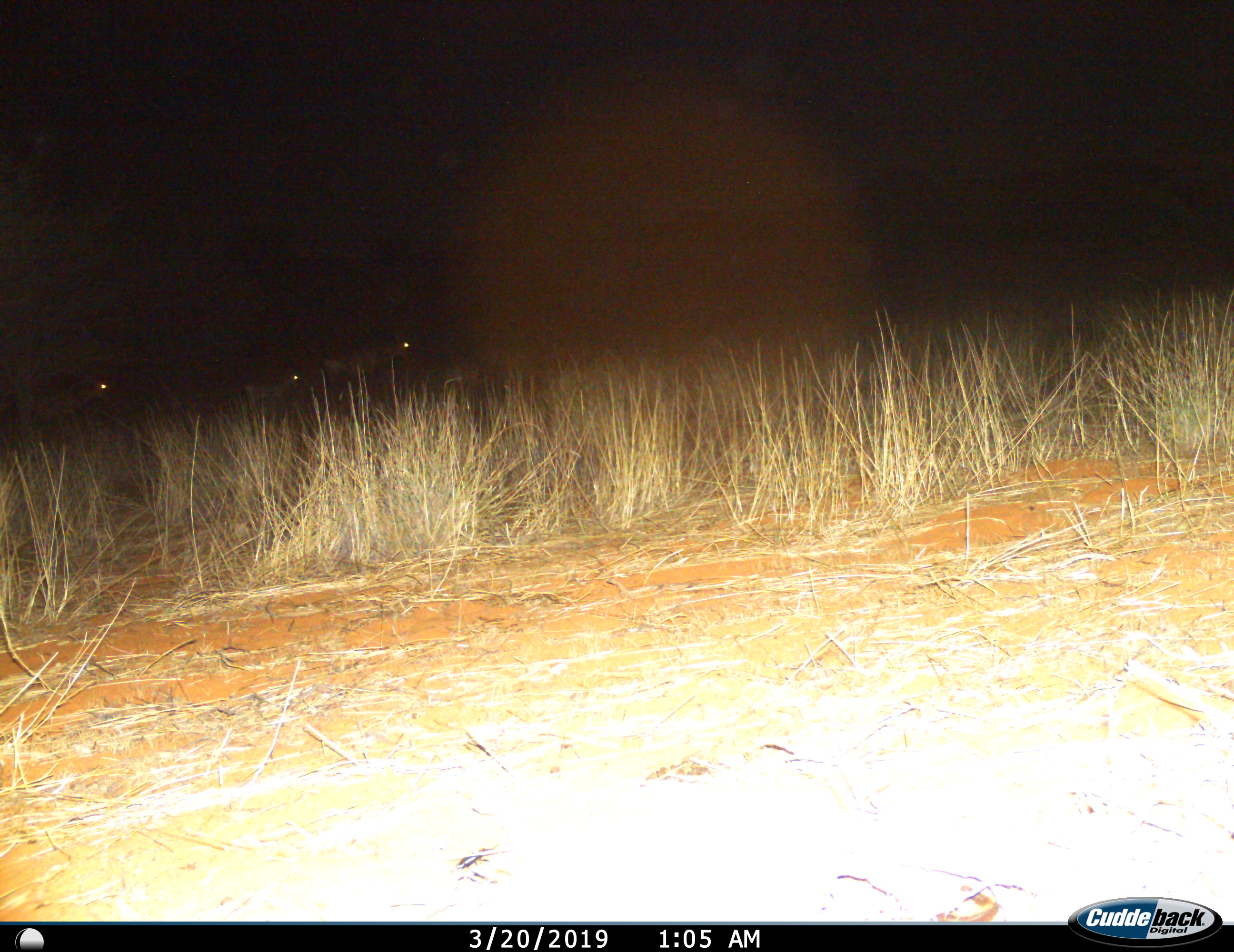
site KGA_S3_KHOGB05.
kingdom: Animalia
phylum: Chordata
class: Mammalia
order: Artiodactyla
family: Bovidae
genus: Alcelaphus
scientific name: Alcelaphus buselaphus caama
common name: red hartebeest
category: hartebeestred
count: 3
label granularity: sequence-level